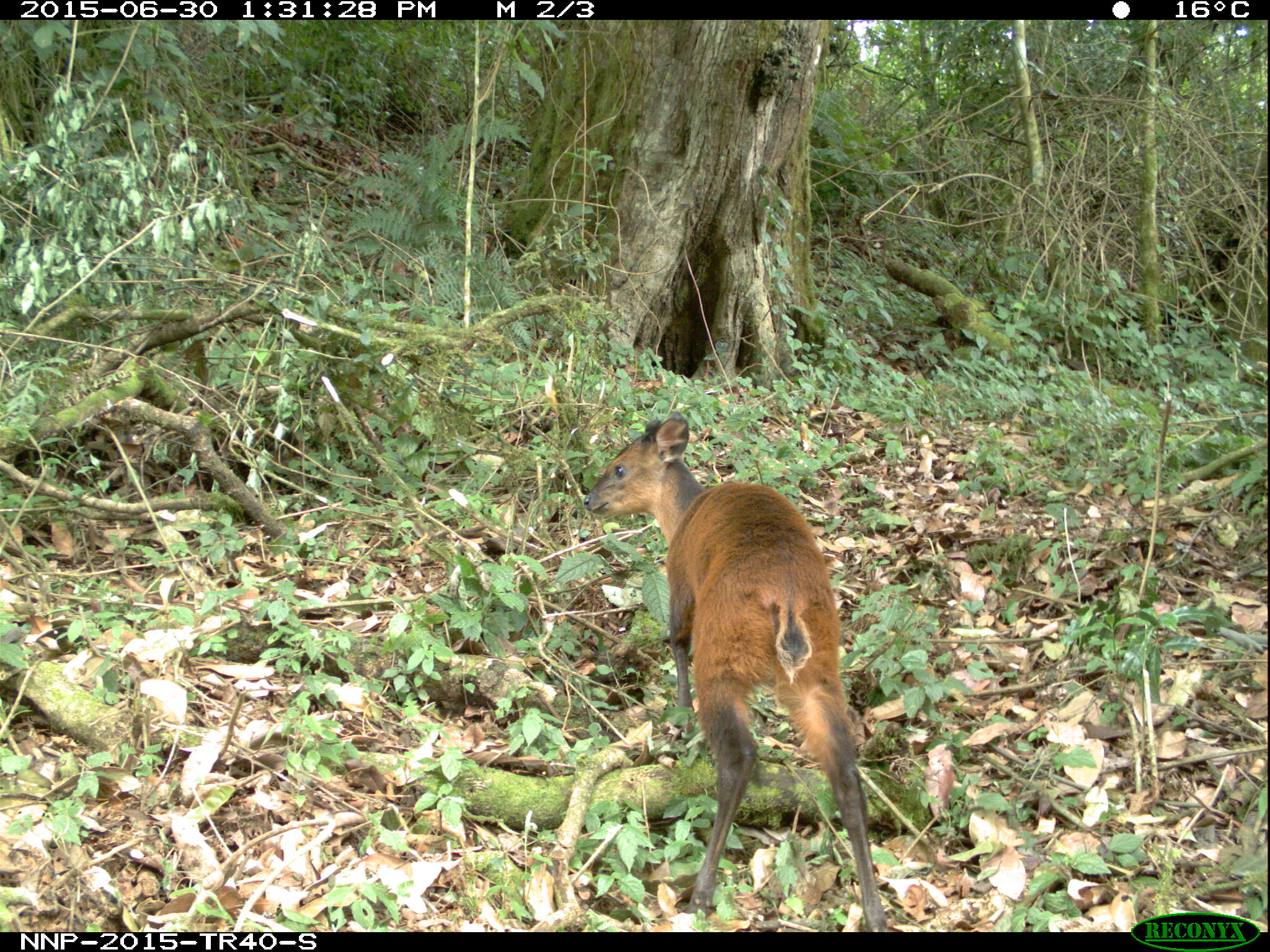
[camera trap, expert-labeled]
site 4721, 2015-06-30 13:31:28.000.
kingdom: Animalia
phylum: Chordata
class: Mammalia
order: Artiodactyla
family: Bovidae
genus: Cephalophus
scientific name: Cephalophus nigrifrons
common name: black-fronted duiker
Cephalophus nigrifrons (black-fronted duiker), count 1.